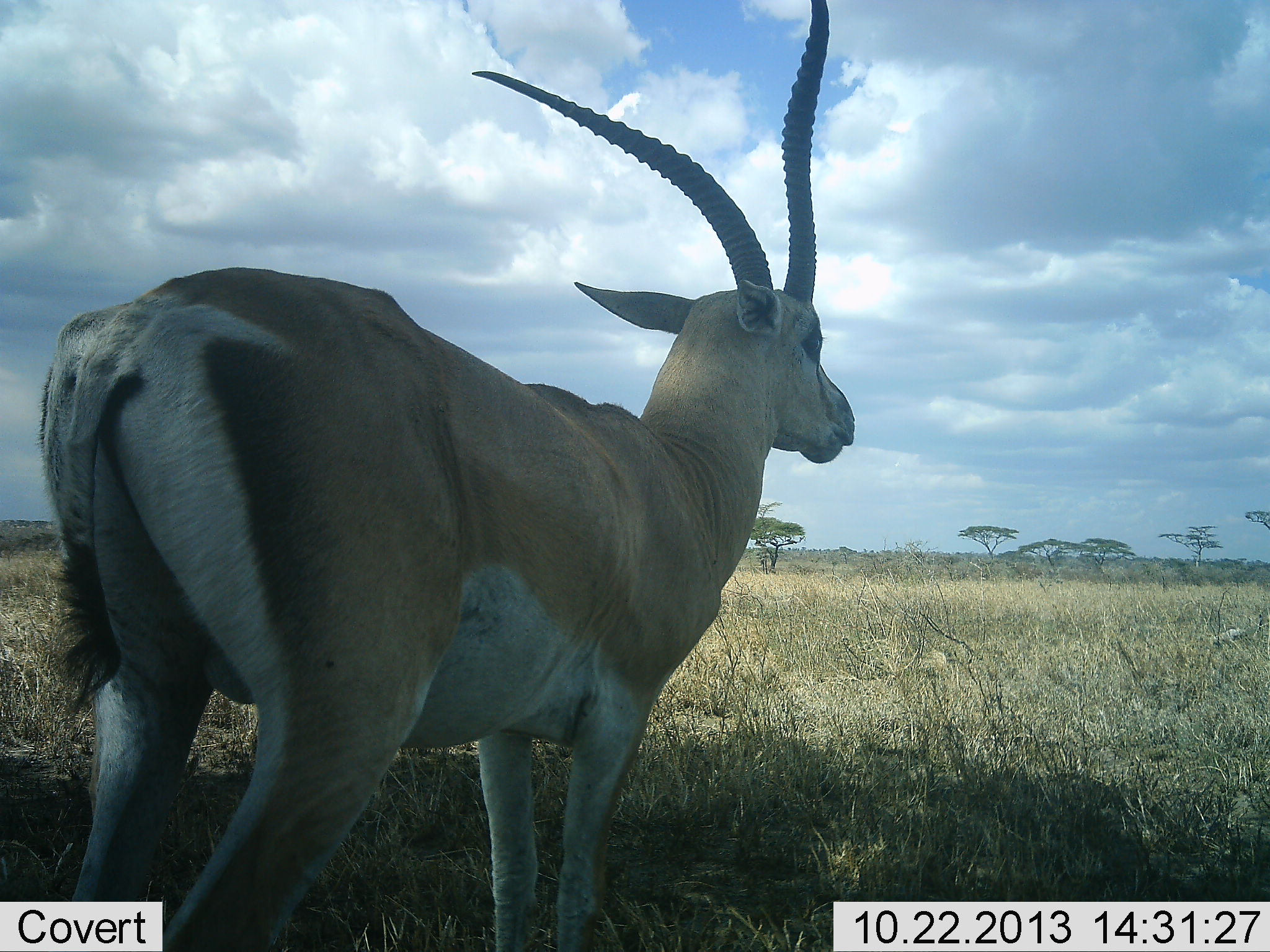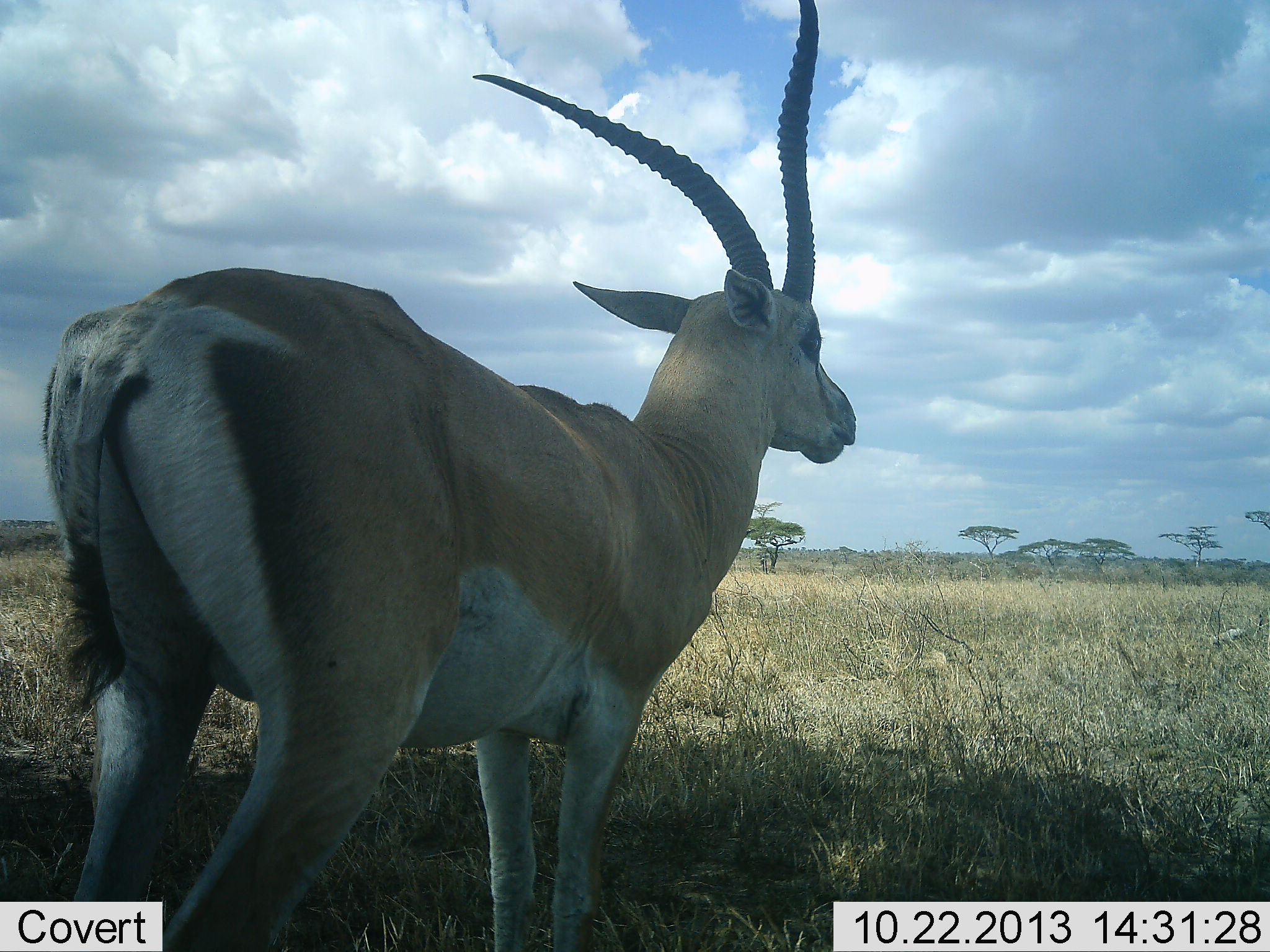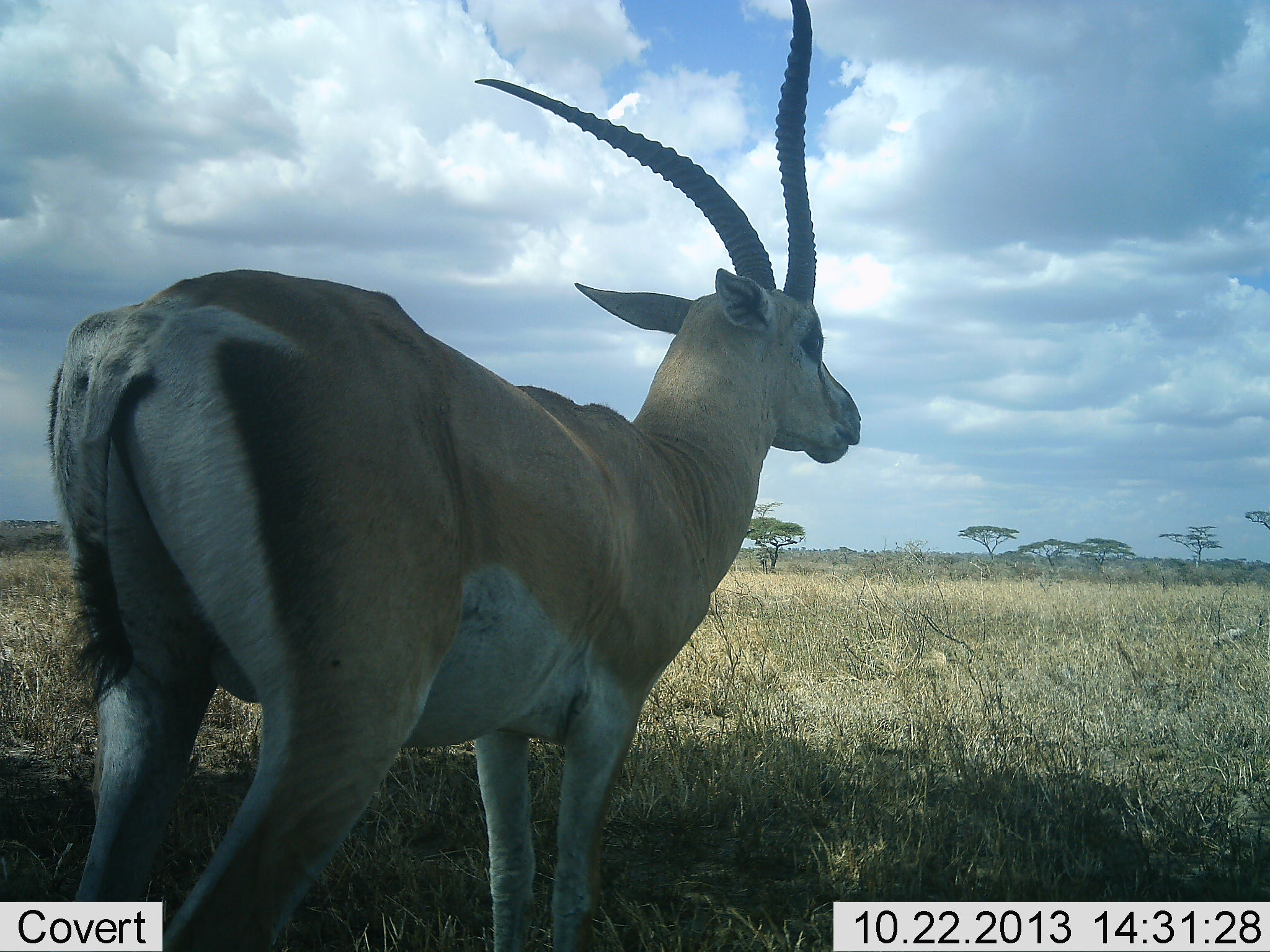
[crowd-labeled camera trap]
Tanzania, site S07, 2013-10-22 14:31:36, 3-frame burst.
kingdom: Animalia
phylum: Chordata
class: Mammalia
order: Artiodactyla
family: Bovidae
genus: Nanger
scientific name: Nanger granti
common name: grant's gazelle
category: gazellegrants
Gazellegrants (grant's gazelle) (Nanger granti), count 1. Behavior (volunteer vote fractions): standing 95%, resting 5%, moving 3%, interacting 0%. Young present (vote fraction): 0%. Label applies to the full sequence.